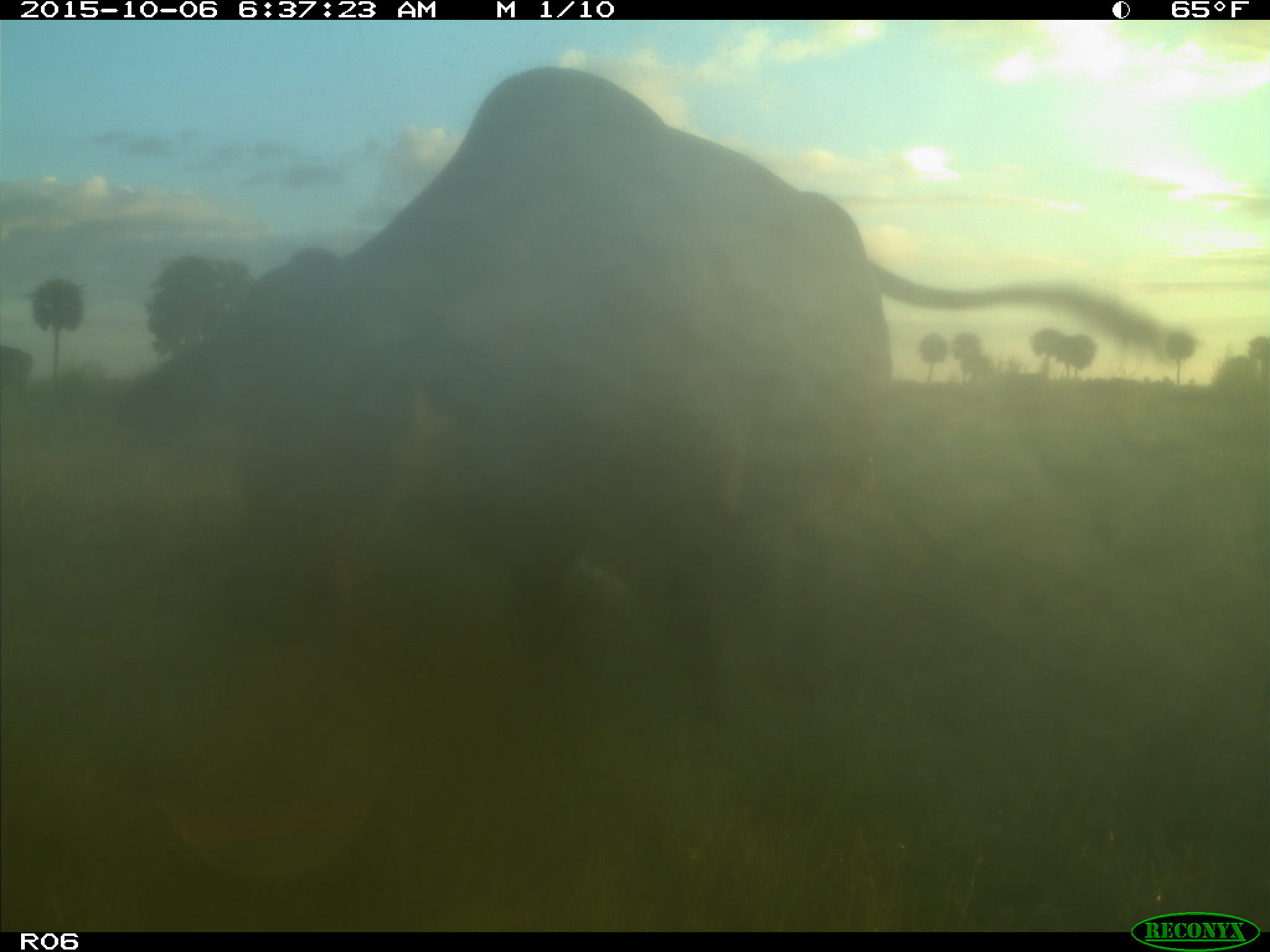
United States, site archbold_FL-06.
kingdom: Animalia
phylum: Chordata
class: Mammalia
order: Artiodactyla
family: Bovidae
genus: Bos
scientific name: Bos taurus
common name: domestic cow